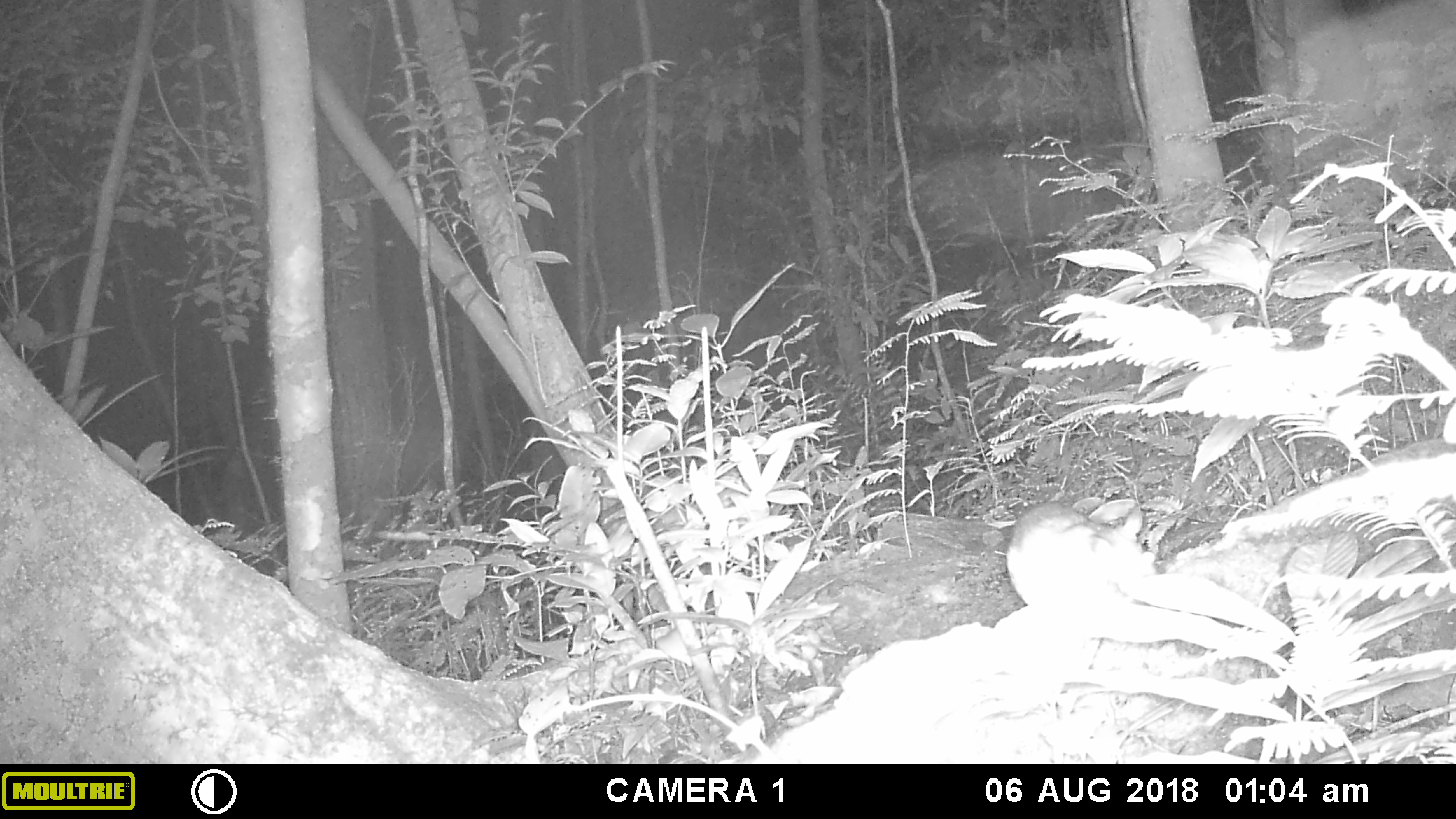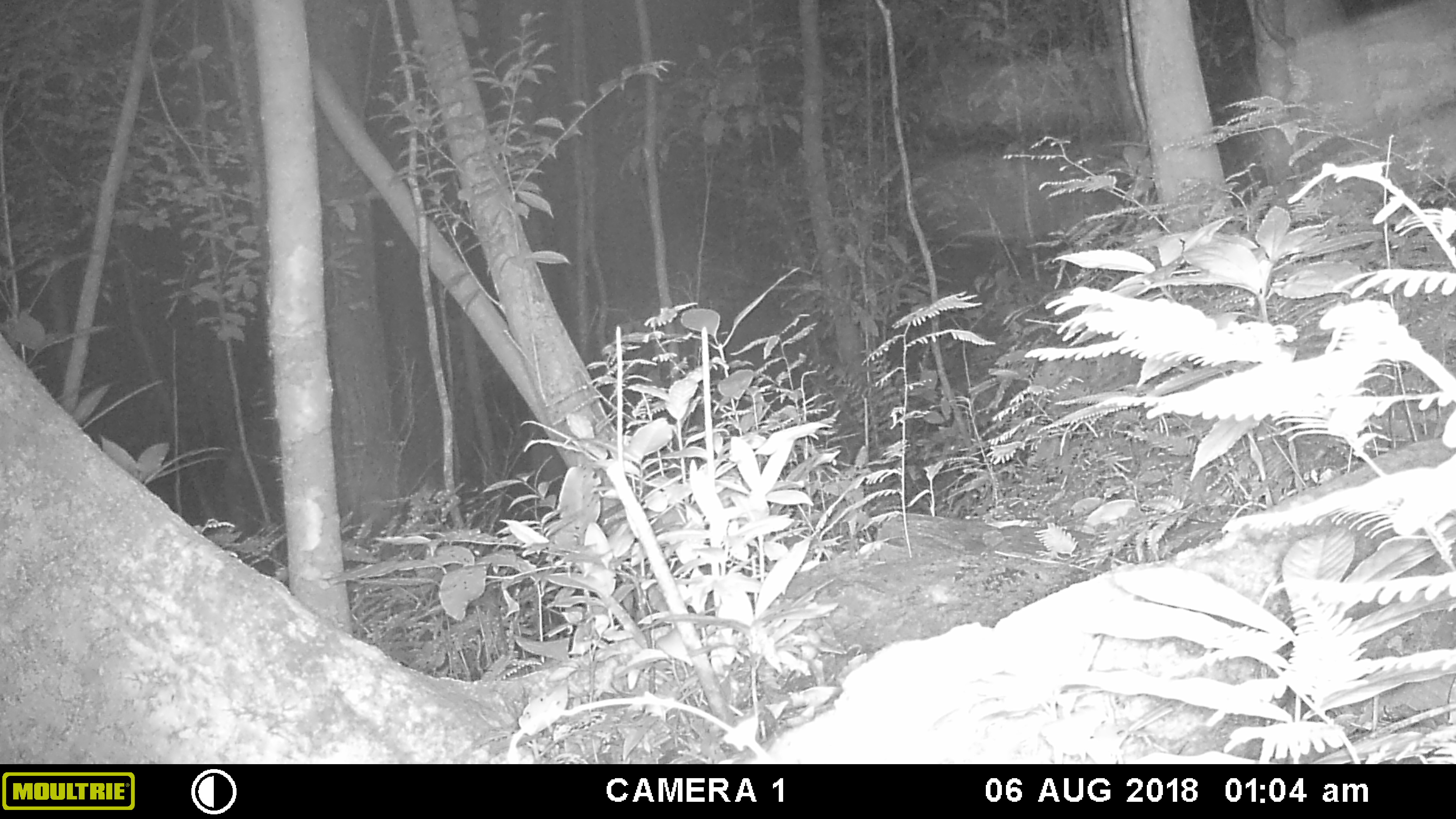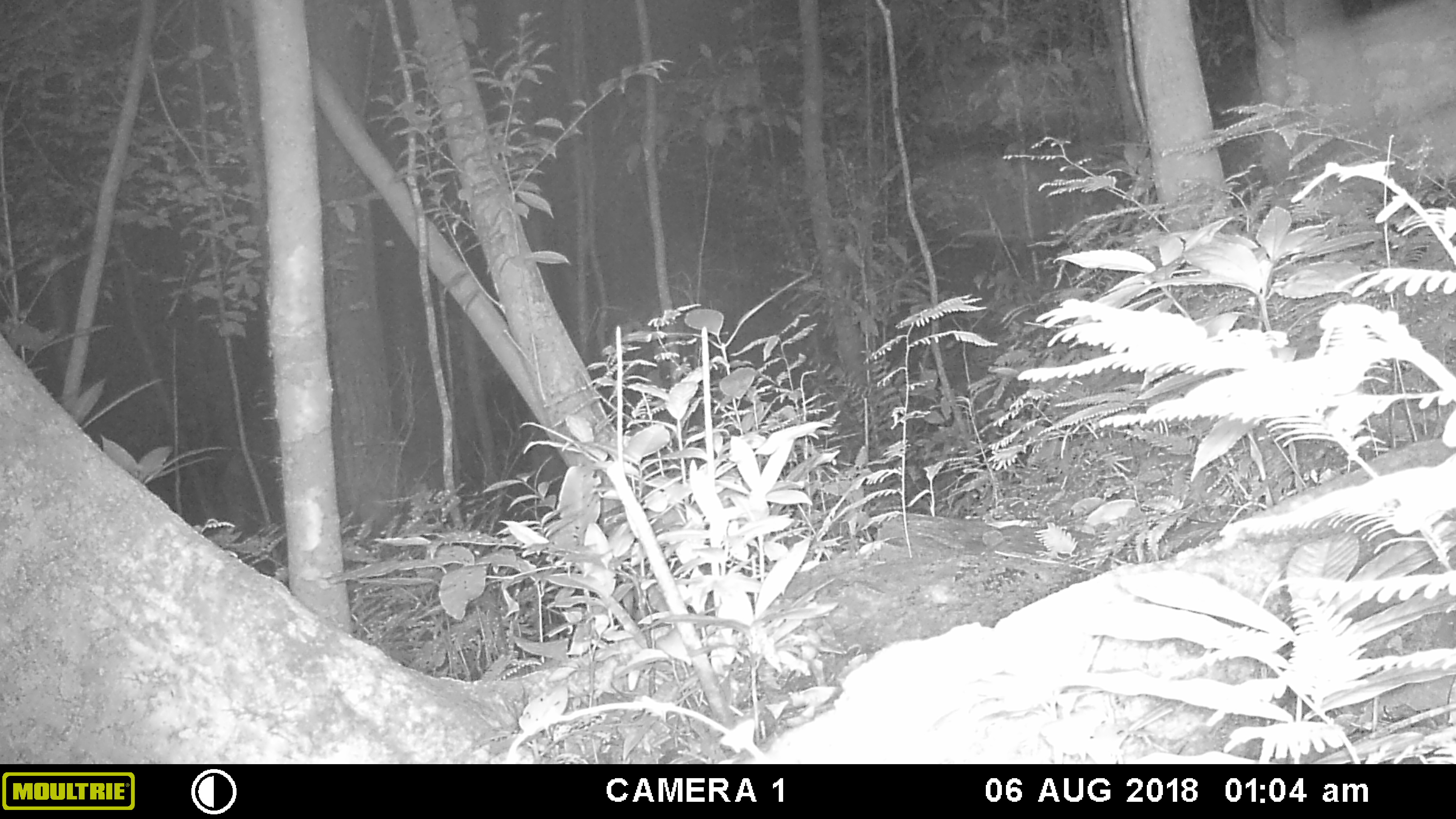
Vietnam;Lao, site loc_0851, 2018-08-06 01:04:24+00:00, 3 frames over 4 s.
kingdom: Animalia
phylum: Chordata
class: Mammalia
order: Rodentia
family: Muridae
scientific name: Muridae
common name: old-world mice and rats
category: unidentified murid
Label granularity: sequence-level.